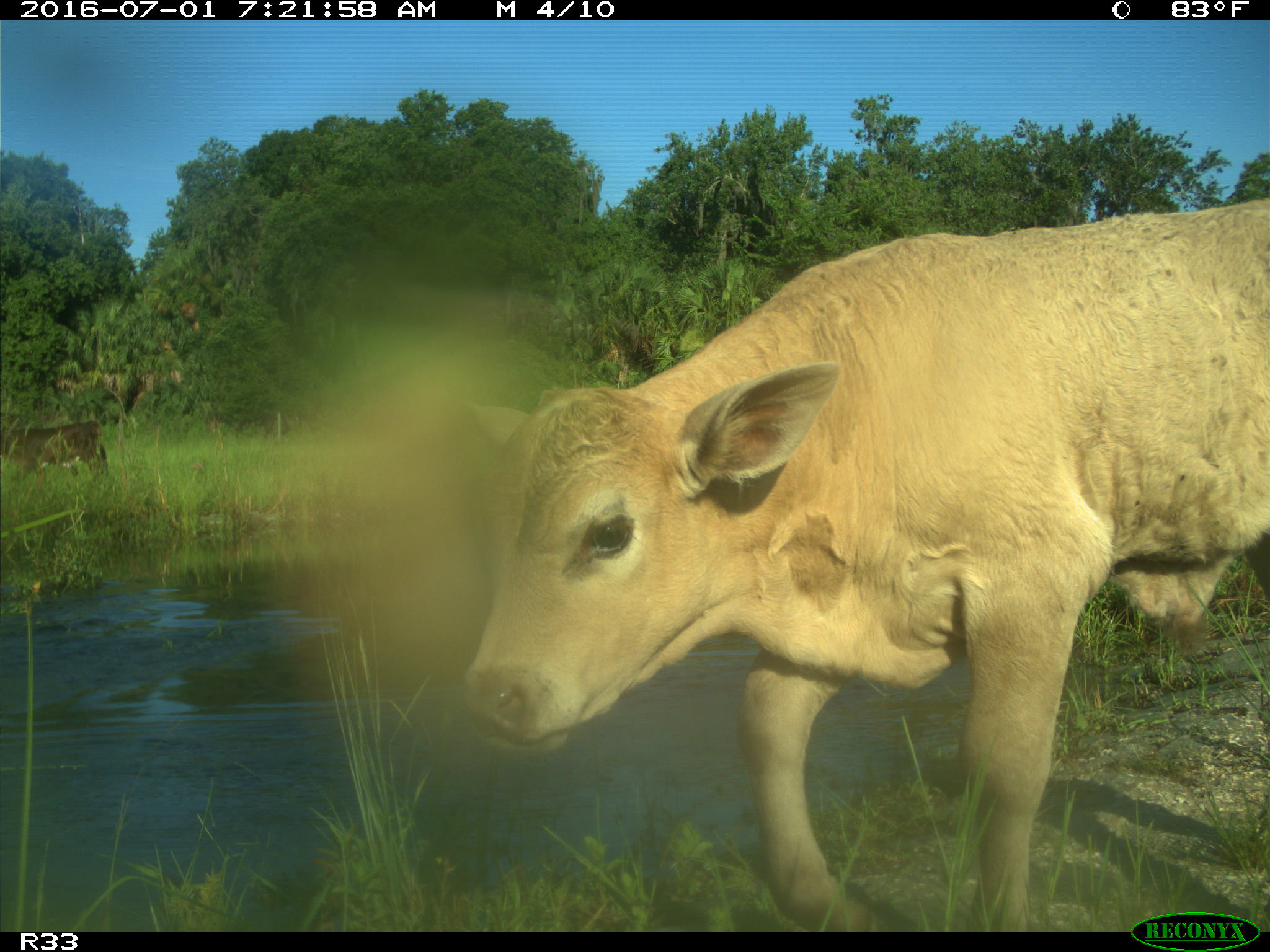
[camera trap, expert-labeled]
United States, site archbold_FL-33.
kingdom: Animalia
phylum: Chordata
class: Mammalia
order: Artiodactyla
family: Bovidae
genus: Bos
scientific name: Bos taurus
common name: domestic cow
Bos taurus (domestic cow).